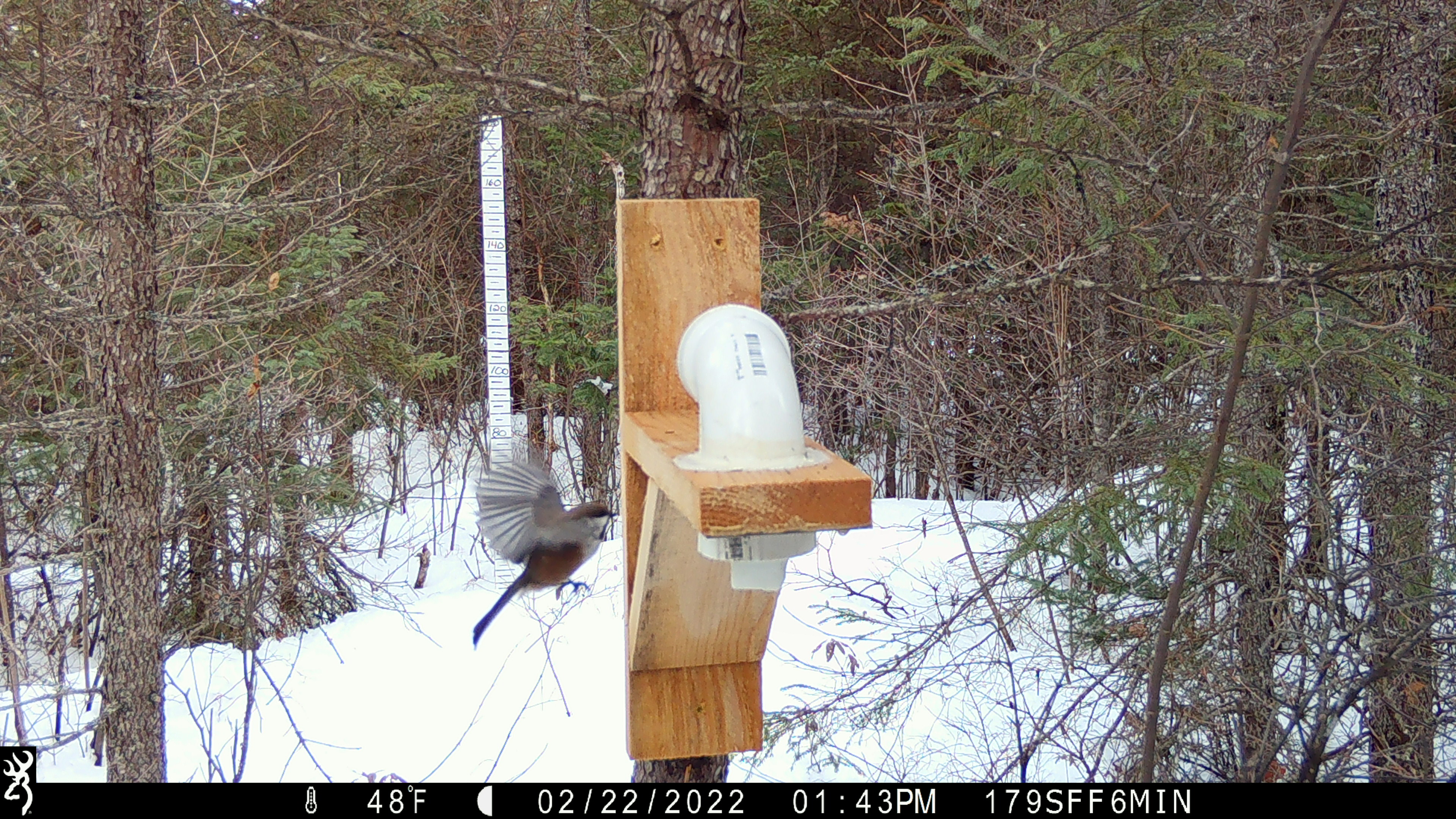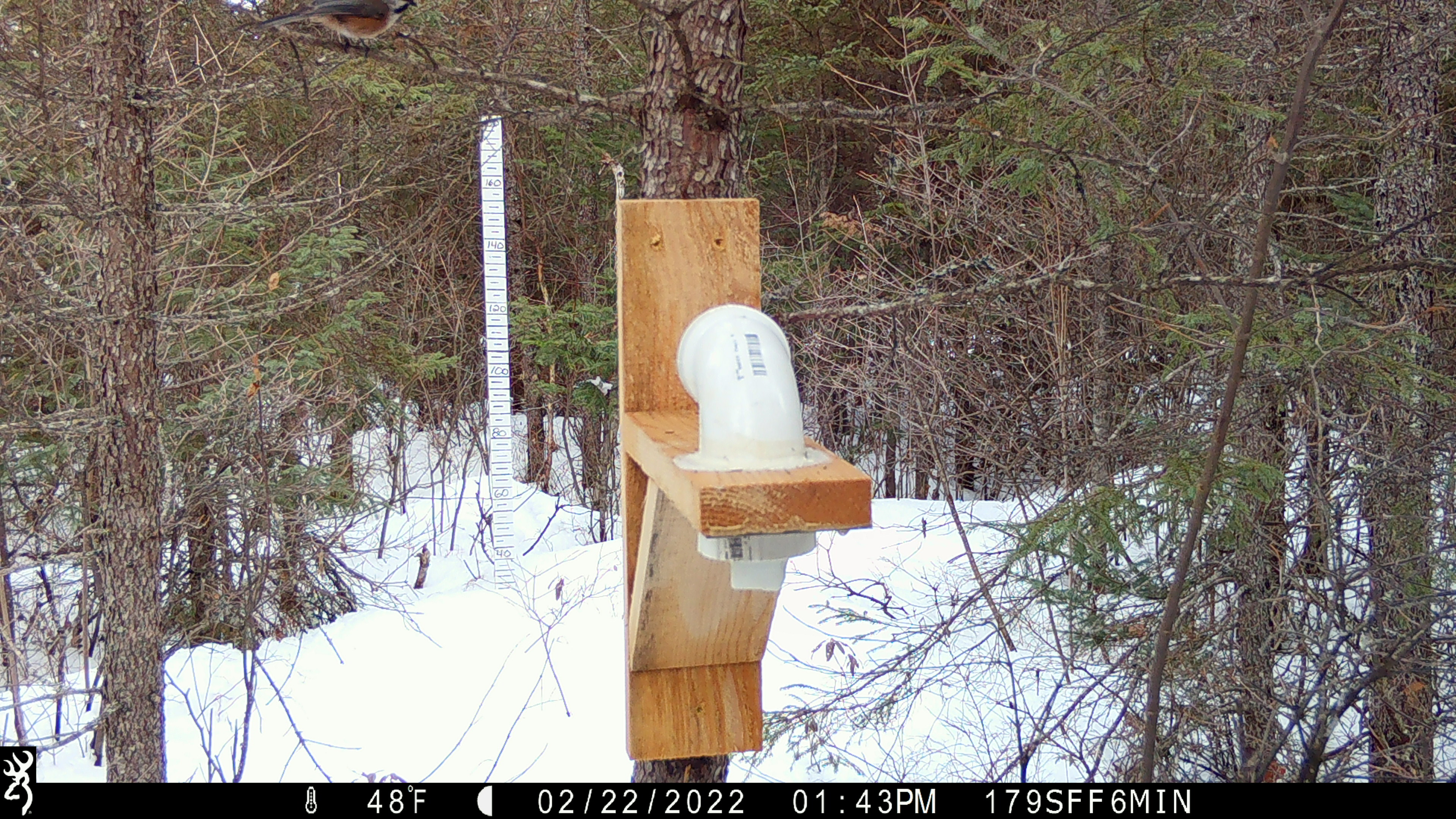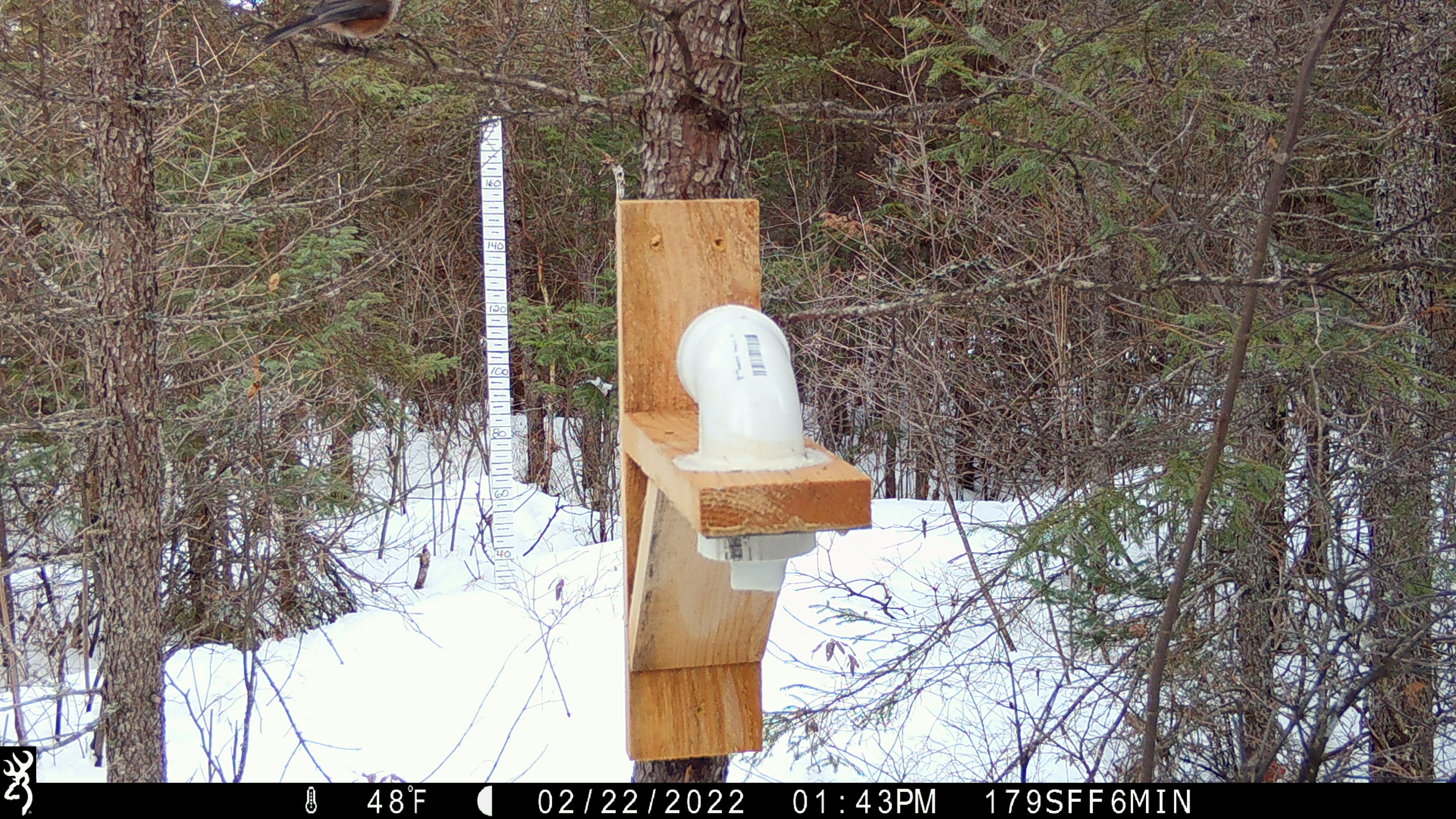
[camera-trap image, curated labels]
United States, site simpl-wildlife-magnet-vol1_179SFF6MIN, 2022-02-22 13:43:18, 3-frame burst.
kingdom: Animalia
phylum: Chordata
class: Aves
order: Passeriformes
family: Paridae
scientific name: Paridae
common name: chickadee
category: chickadee sp.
Chickadee sp. (chickadee) (Paridae).